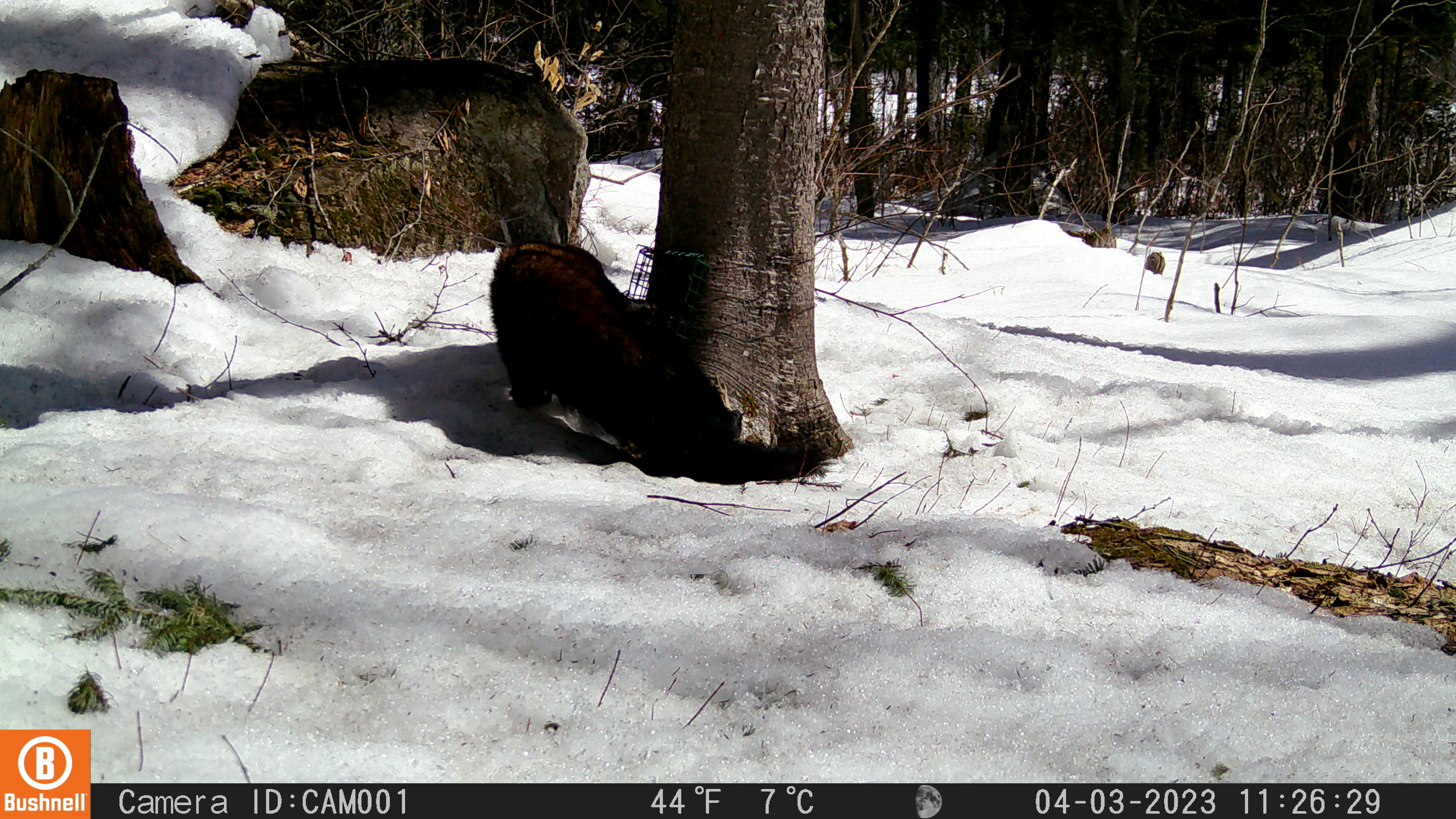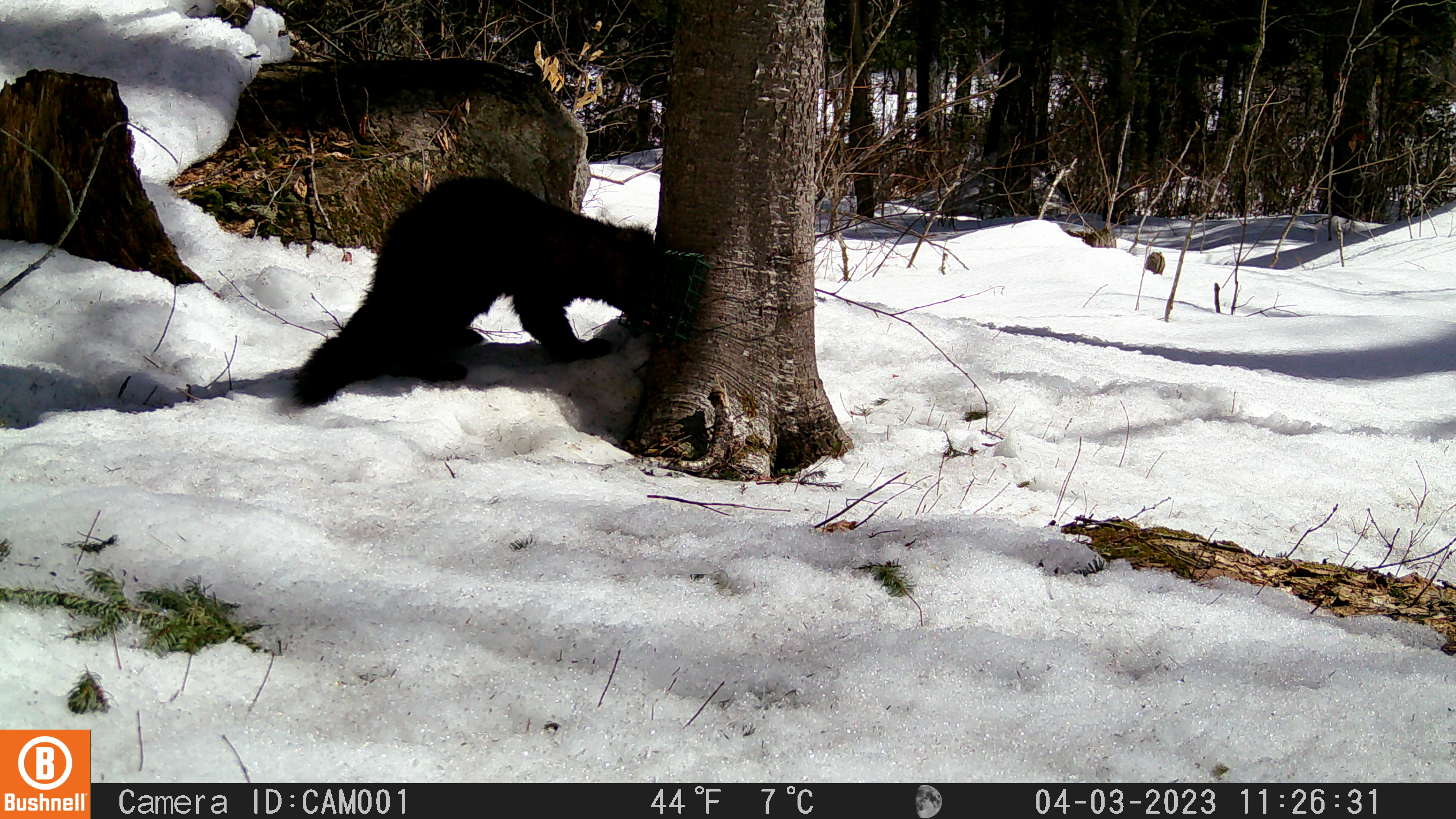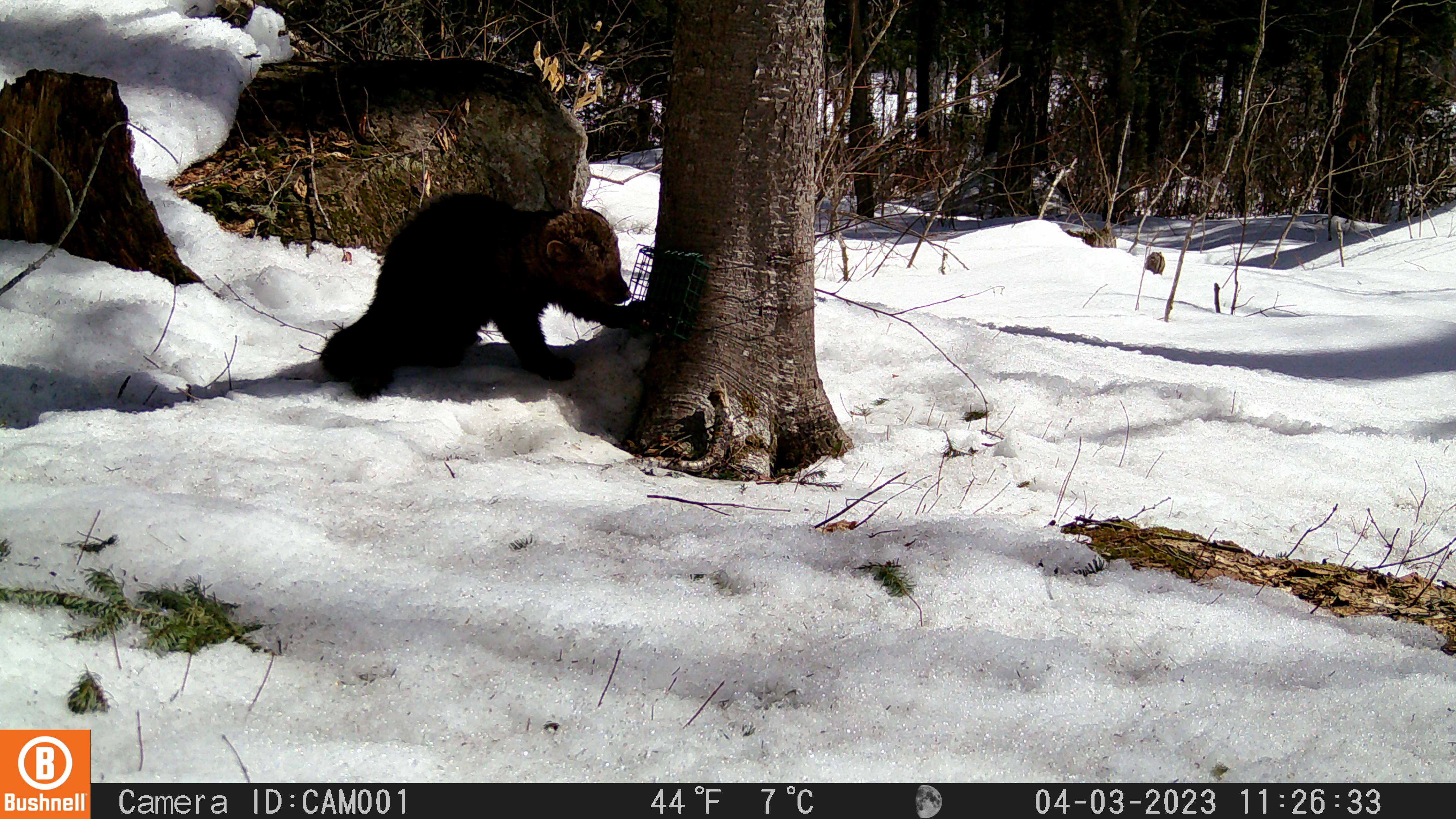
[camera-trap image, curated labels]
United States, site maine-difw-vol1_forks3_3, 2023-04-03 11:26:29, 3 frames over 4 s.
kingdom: Animalia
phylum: Chordata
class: Mammalia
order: Carnivora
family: Mustelidae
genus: Pekania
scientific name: Pekania pennanti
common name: fisher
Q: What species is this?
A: Fisher (Pekania pennanti).